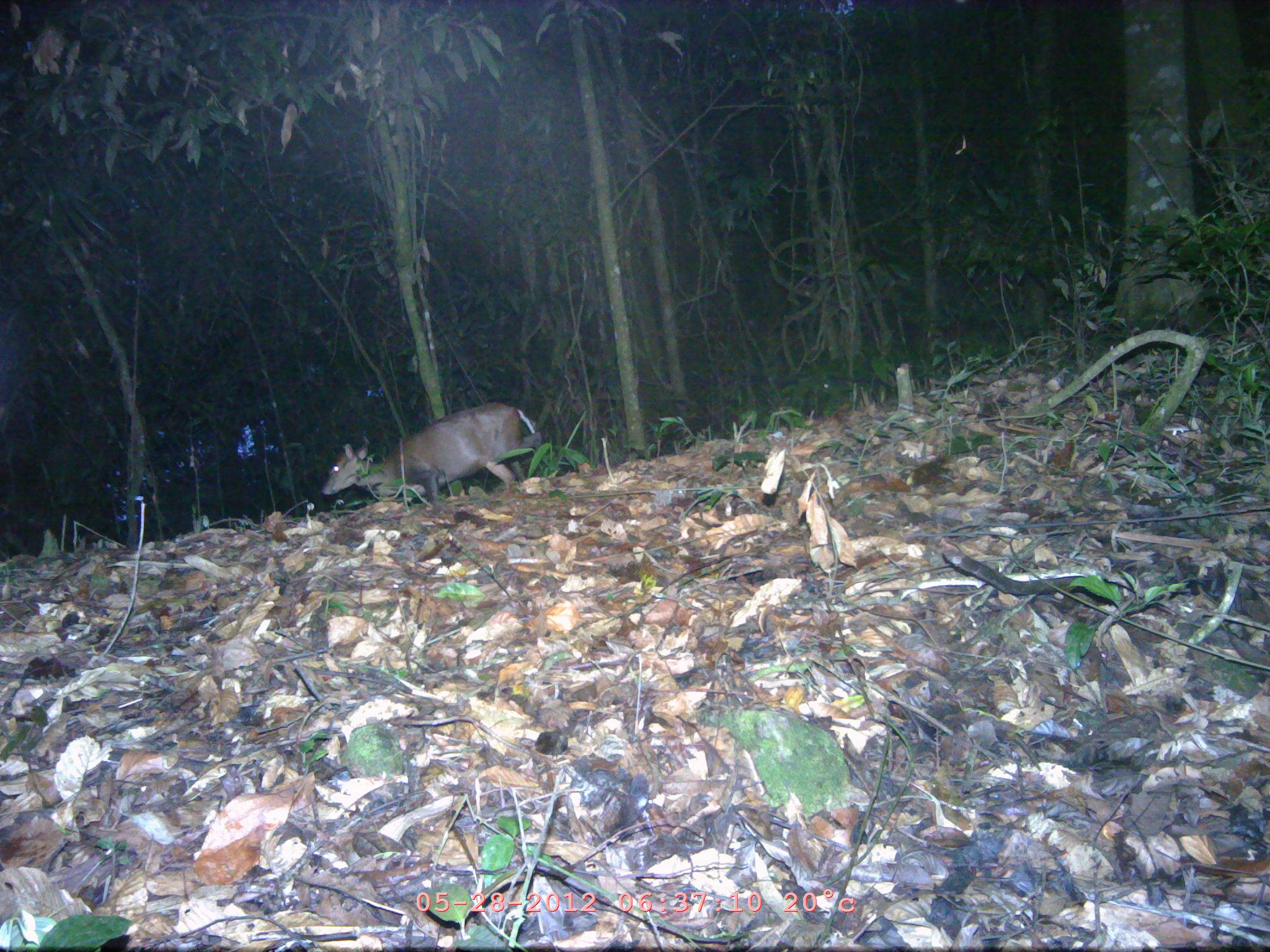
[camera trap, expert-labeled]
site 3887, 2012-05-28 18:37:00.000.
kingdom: Animalia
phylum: Chordata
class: Mammalia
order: Artiodactyla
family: Cervidae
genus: Muntiacus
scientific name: Muntiacus muntjak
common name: southern red muntjac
Muntiacus muntjak (southern red muntjac), count 1.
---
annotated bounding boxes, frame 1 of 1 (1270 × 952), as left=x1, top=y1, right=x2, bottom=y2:
muntiacus muntjak: left=321, top=402, right=543, bottom=506